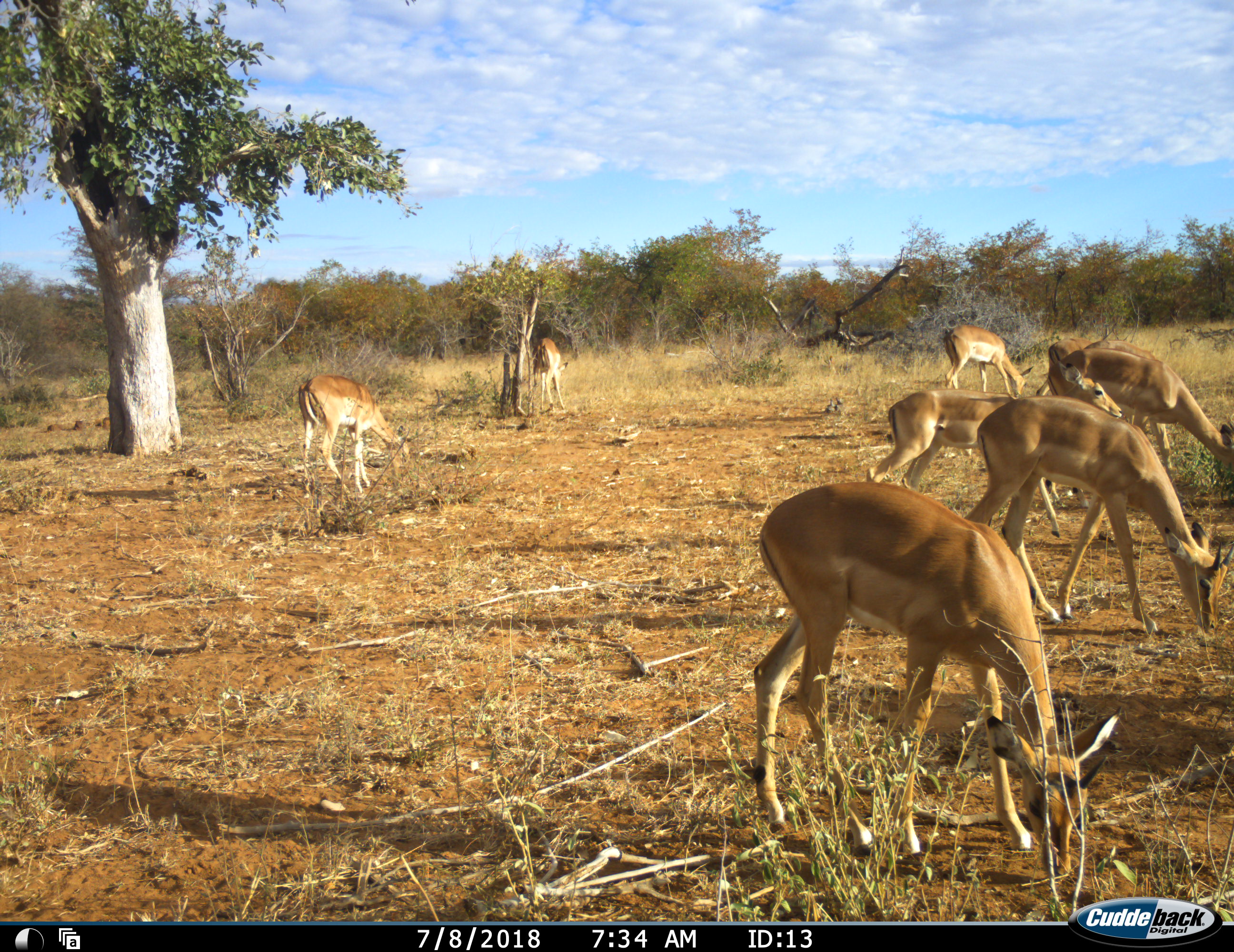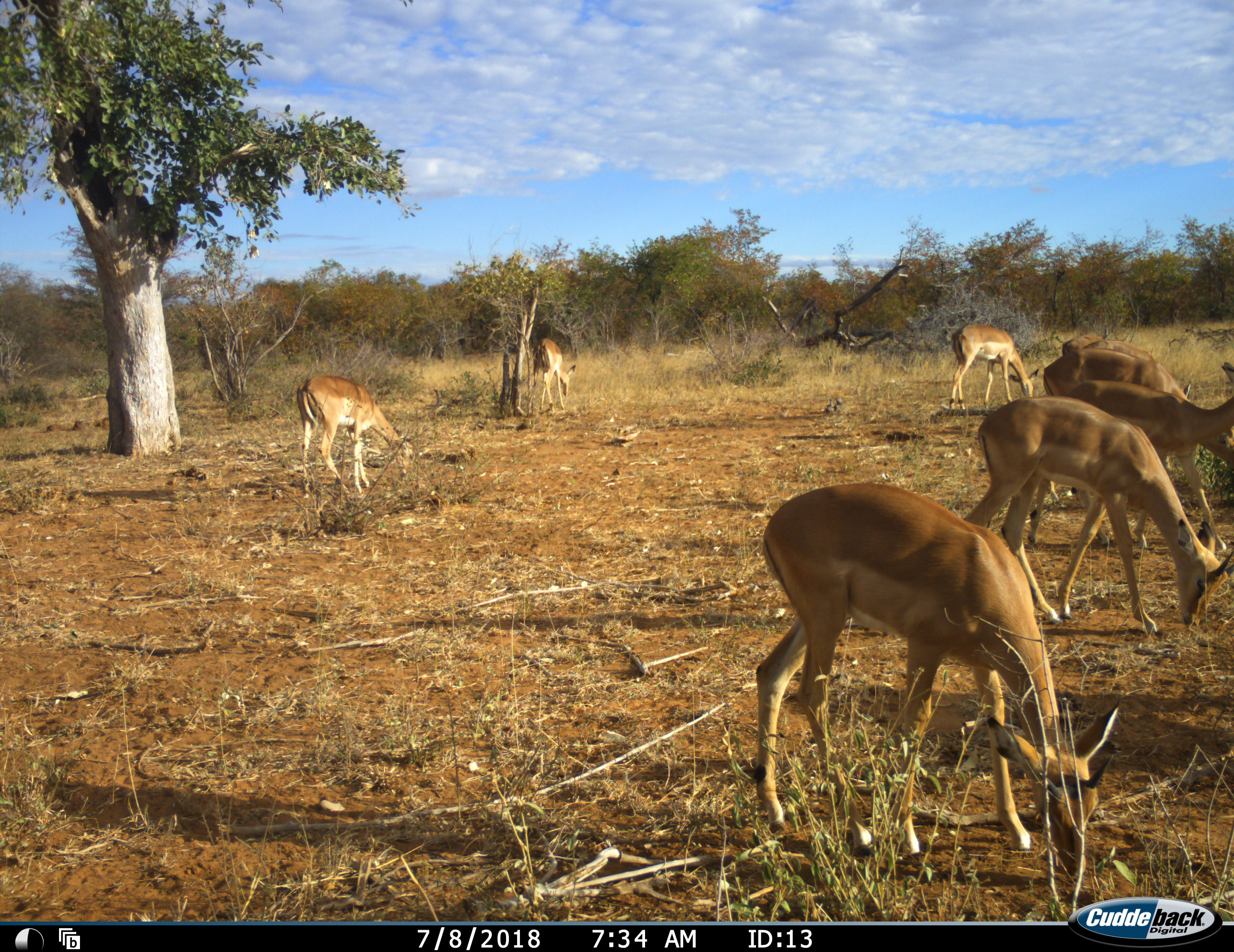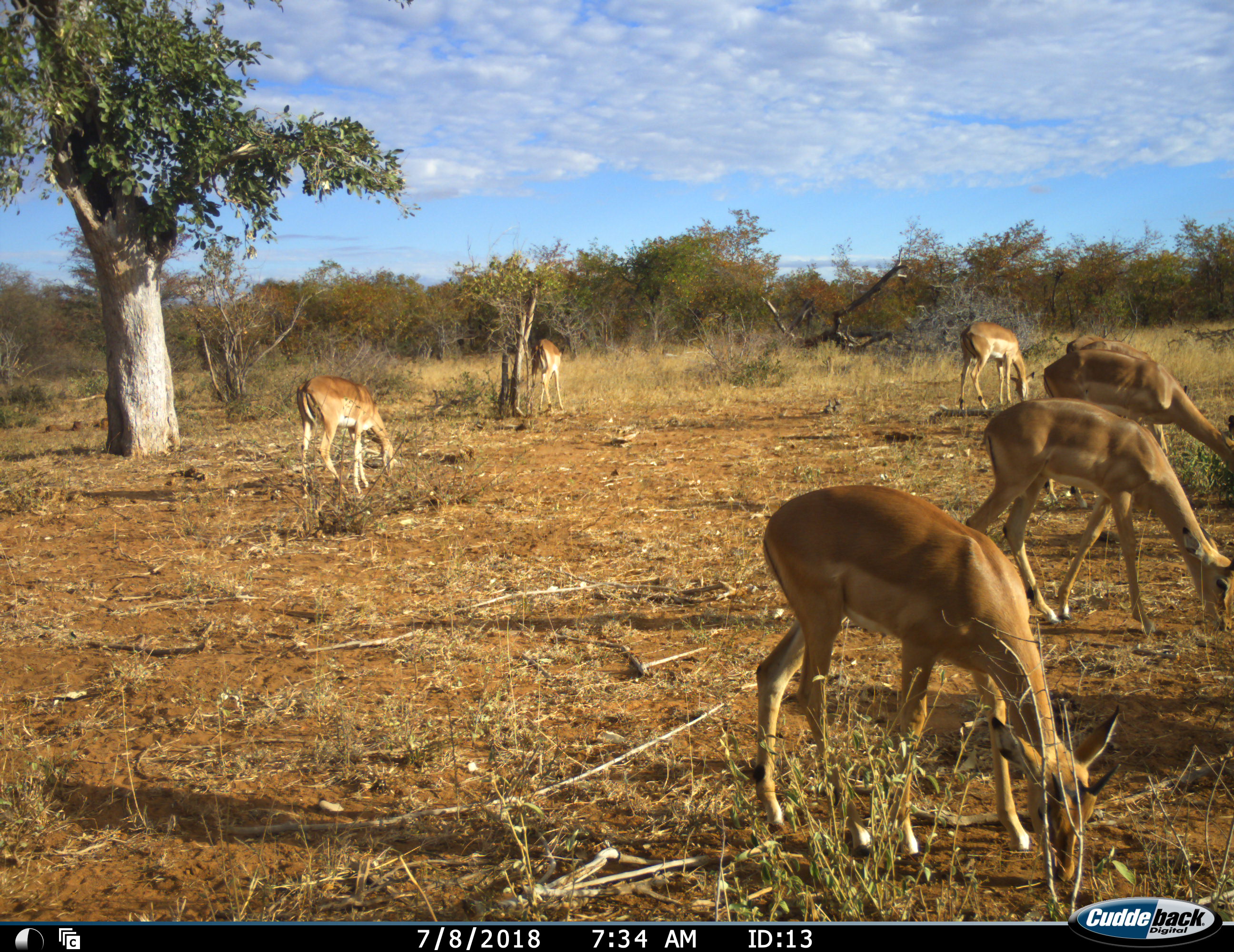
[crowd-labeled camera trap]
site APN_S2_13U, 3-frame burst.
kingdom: Animalia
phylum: Chordata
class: Mammalia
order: Artiodactyla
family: Bovidae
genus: Aepyceros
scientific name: Aepyceros melampus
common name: impala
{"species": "impala (Aepyceros melampus)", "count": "7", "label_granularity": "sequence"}